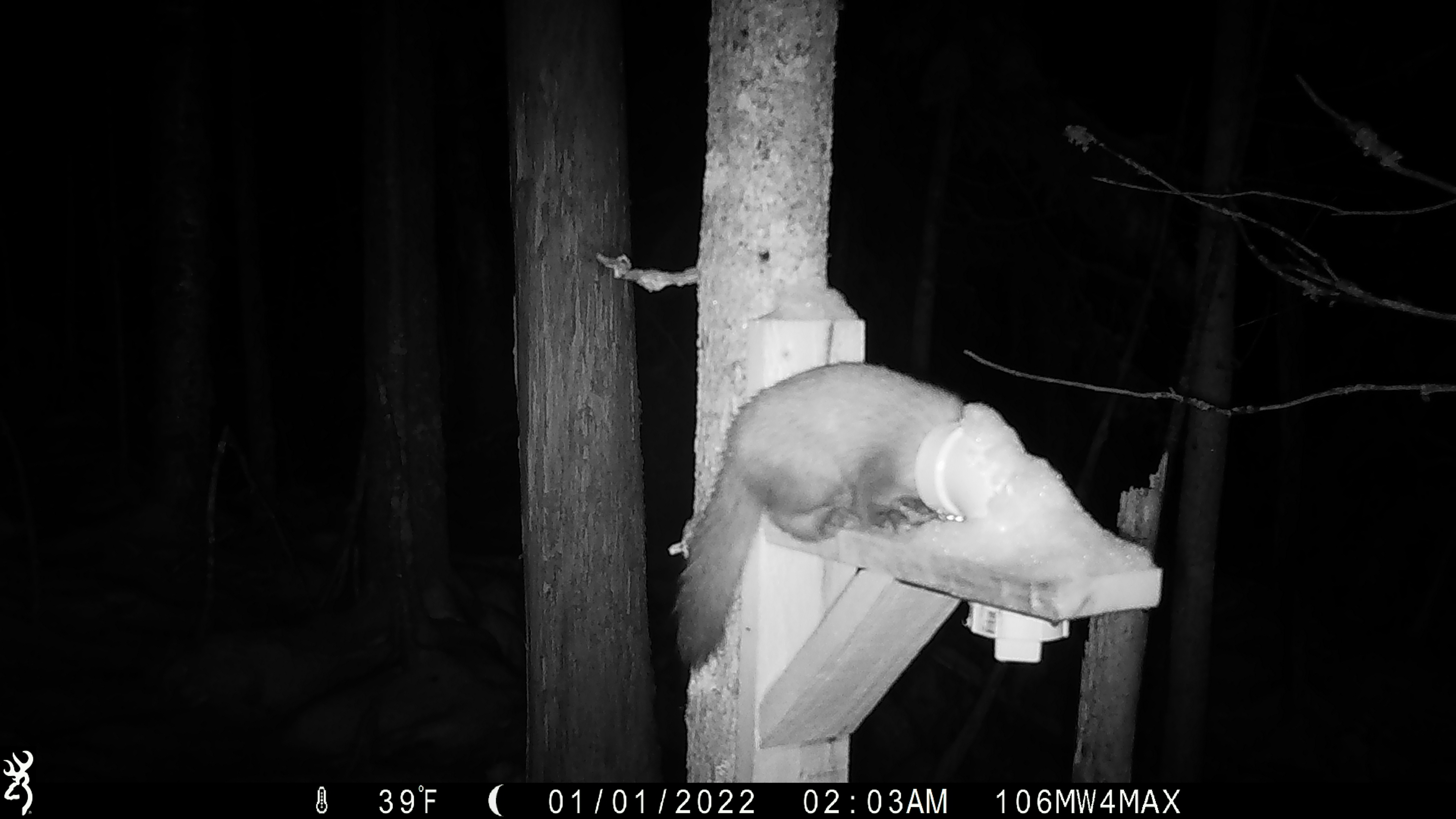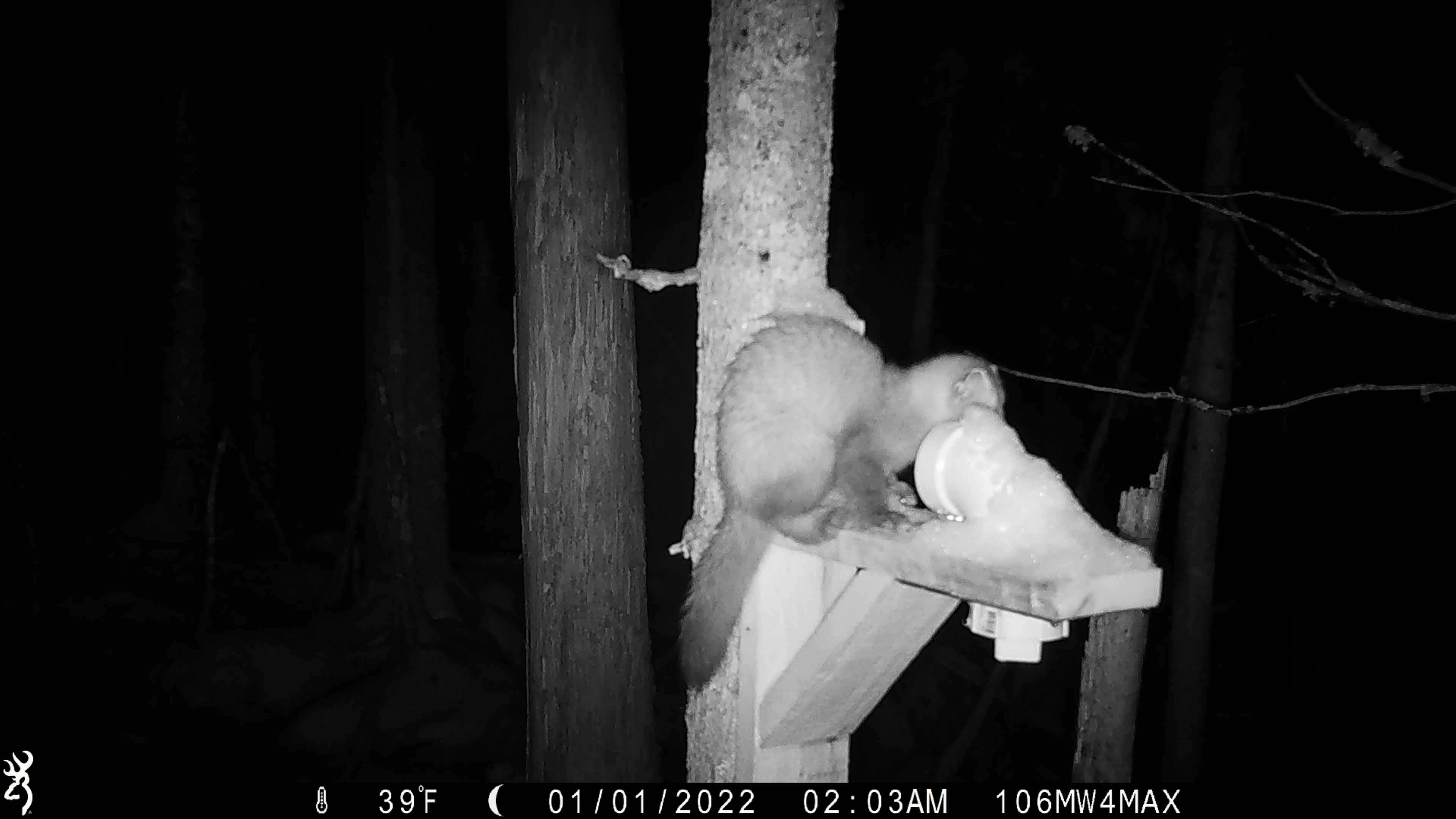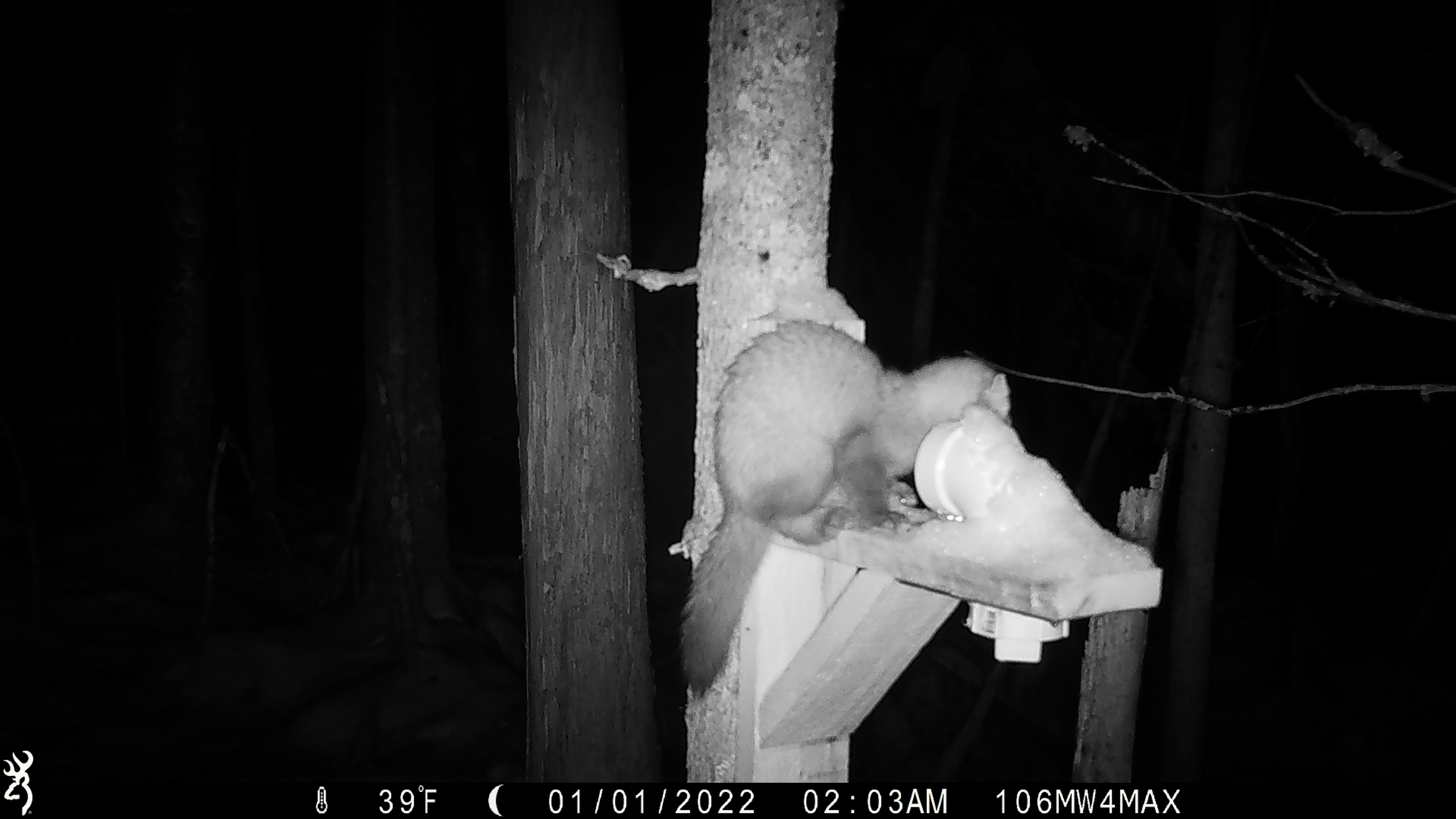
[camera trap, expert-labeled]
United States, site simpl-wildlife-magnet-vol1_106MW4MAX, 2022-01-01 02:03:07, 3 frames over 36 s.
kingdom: Animalia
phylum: Chordata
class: Mammalia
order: Carnivora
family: Mustelidae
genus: Martes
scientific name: Martes americana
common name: american marten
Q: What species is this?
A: American marten (Martes americana).